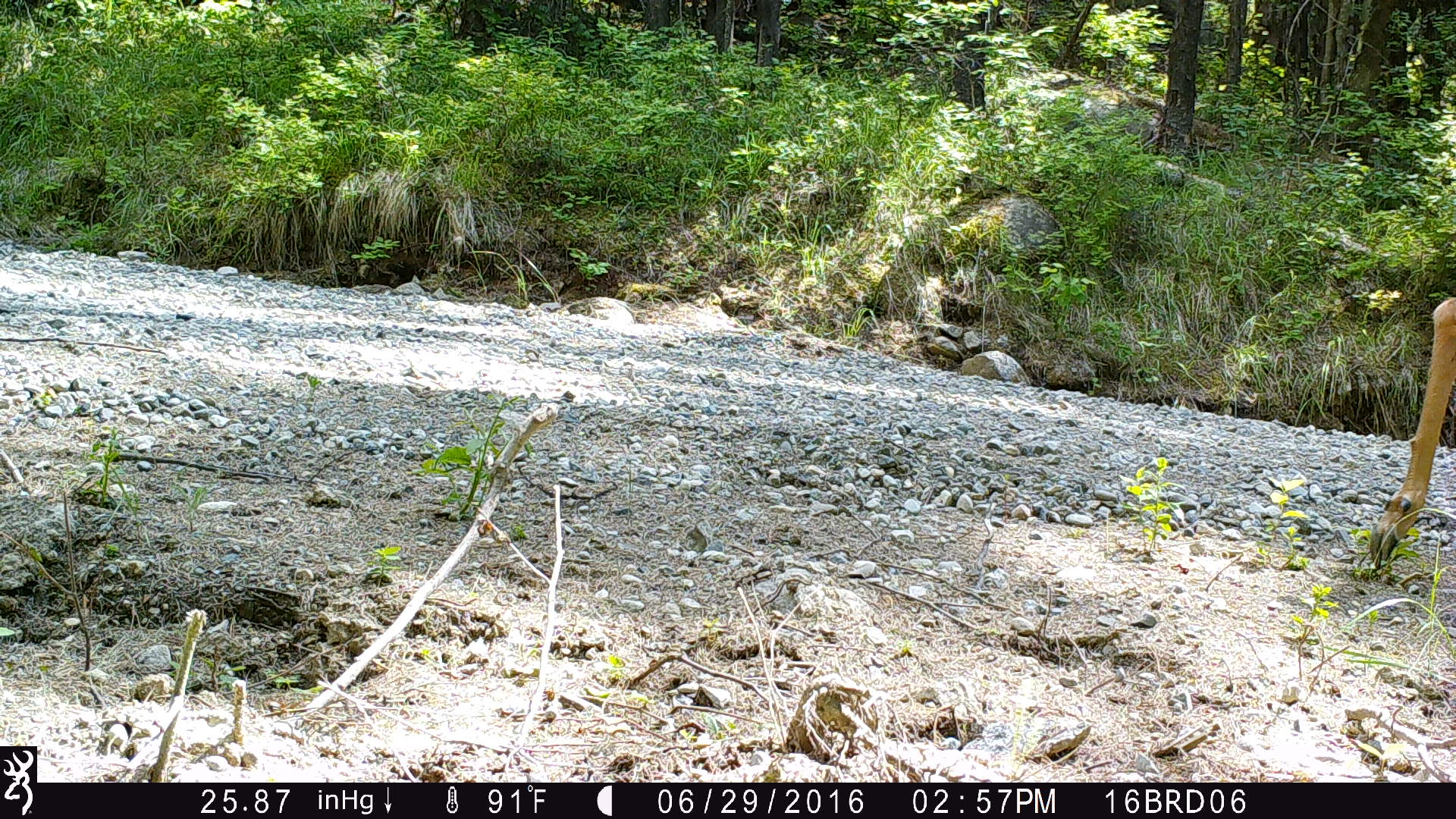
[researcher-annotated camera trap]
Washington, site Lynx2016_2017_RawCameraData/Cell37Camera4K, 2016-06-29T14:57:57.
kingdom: Animalia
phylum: Chordata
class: Mammalia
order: Artiodactyla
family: Cervidae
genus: Odocoileus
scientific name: Odocoileus virginianus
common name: white-tailed deer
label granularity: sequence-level